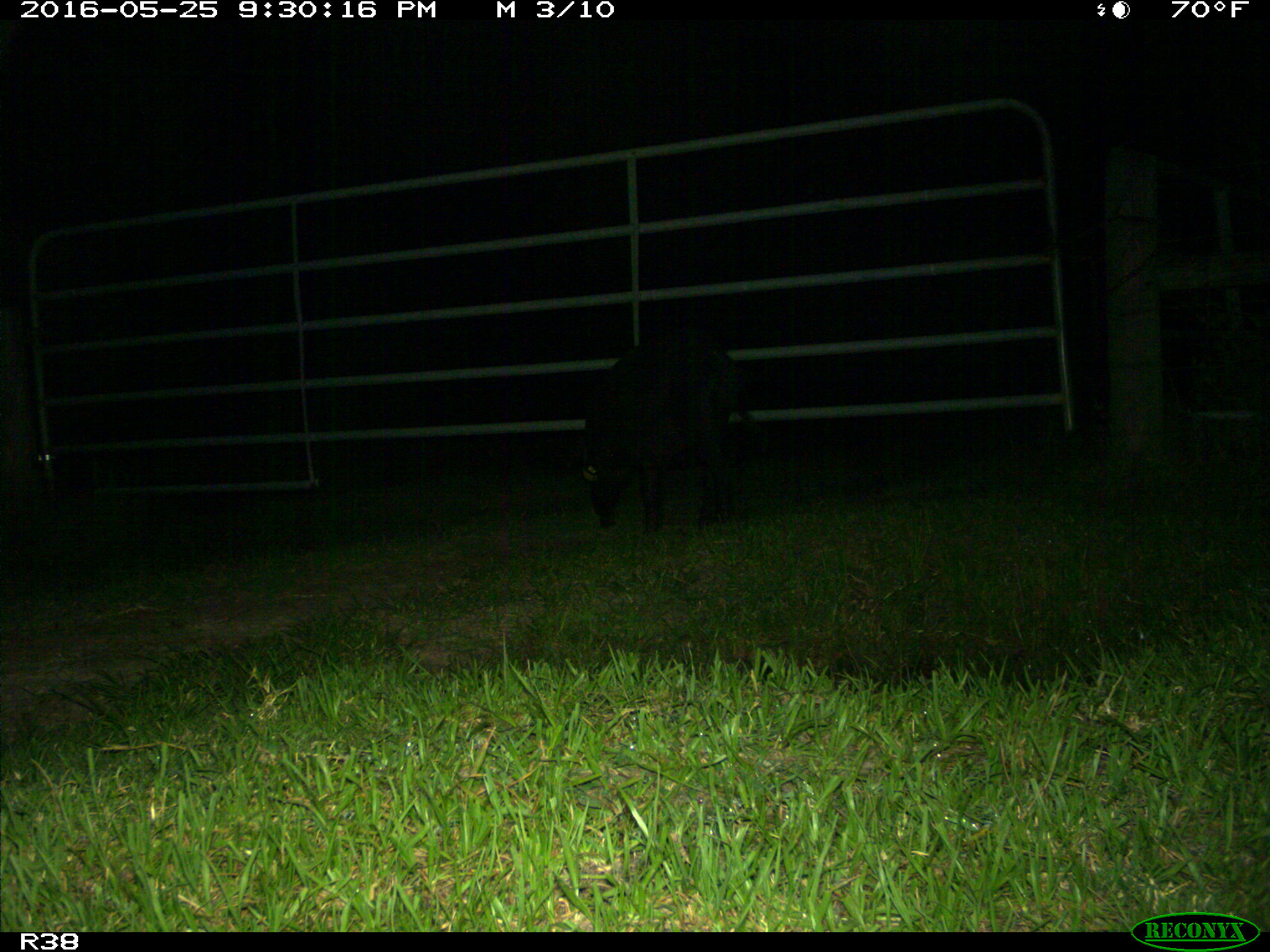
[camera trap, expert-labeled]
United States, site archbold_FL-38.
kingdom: Animalia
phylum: Chordata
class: Mammalia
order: Artiodactyla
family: Suidae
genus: Sus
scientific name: Sus scrofa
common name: wild boar